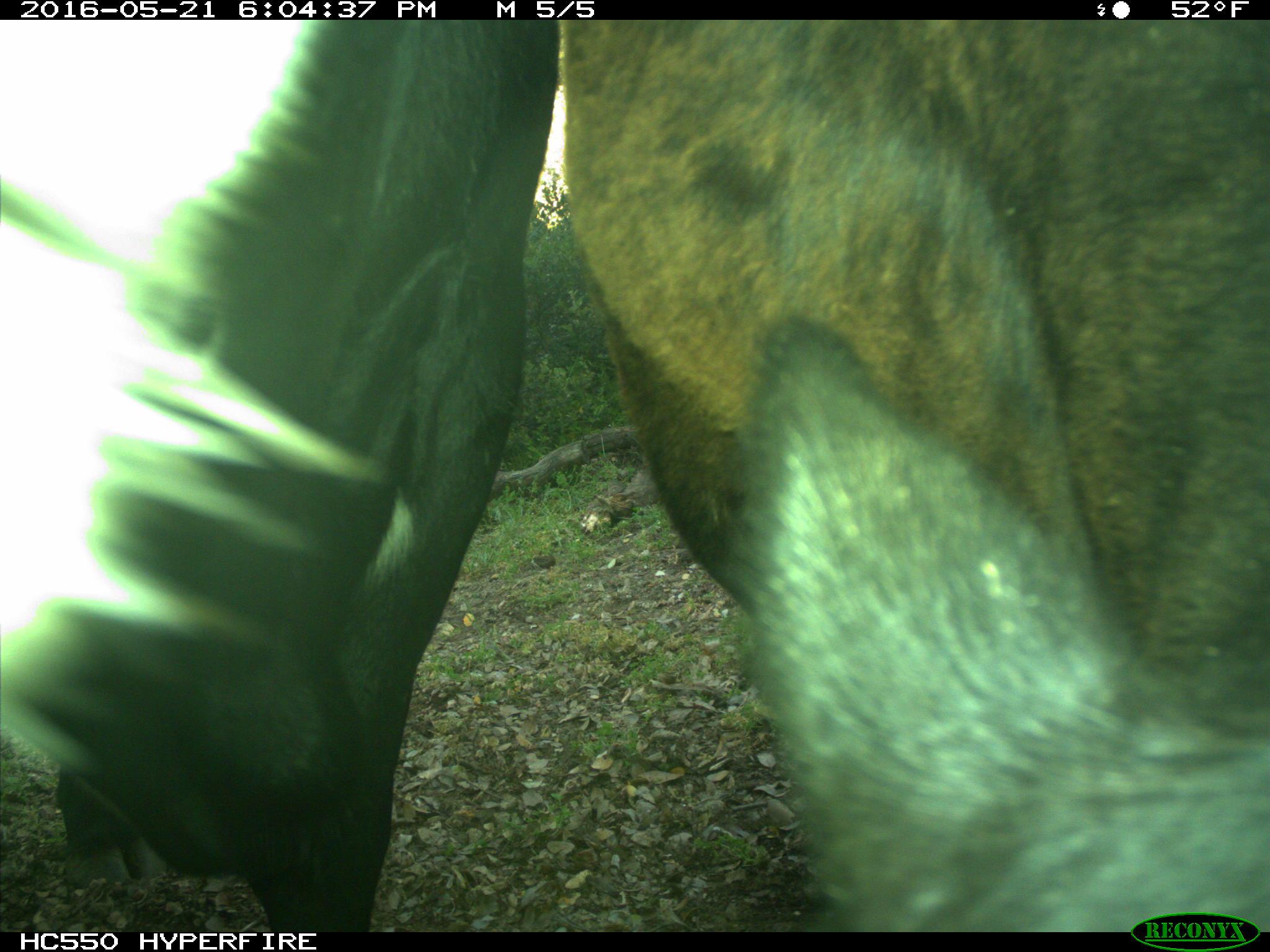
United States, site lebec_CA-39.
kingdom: Animalia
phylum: Chordata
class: Mammalia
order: Artiodactyla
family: Bovidae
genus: Bos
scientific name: Bos taurus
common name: domestic cow